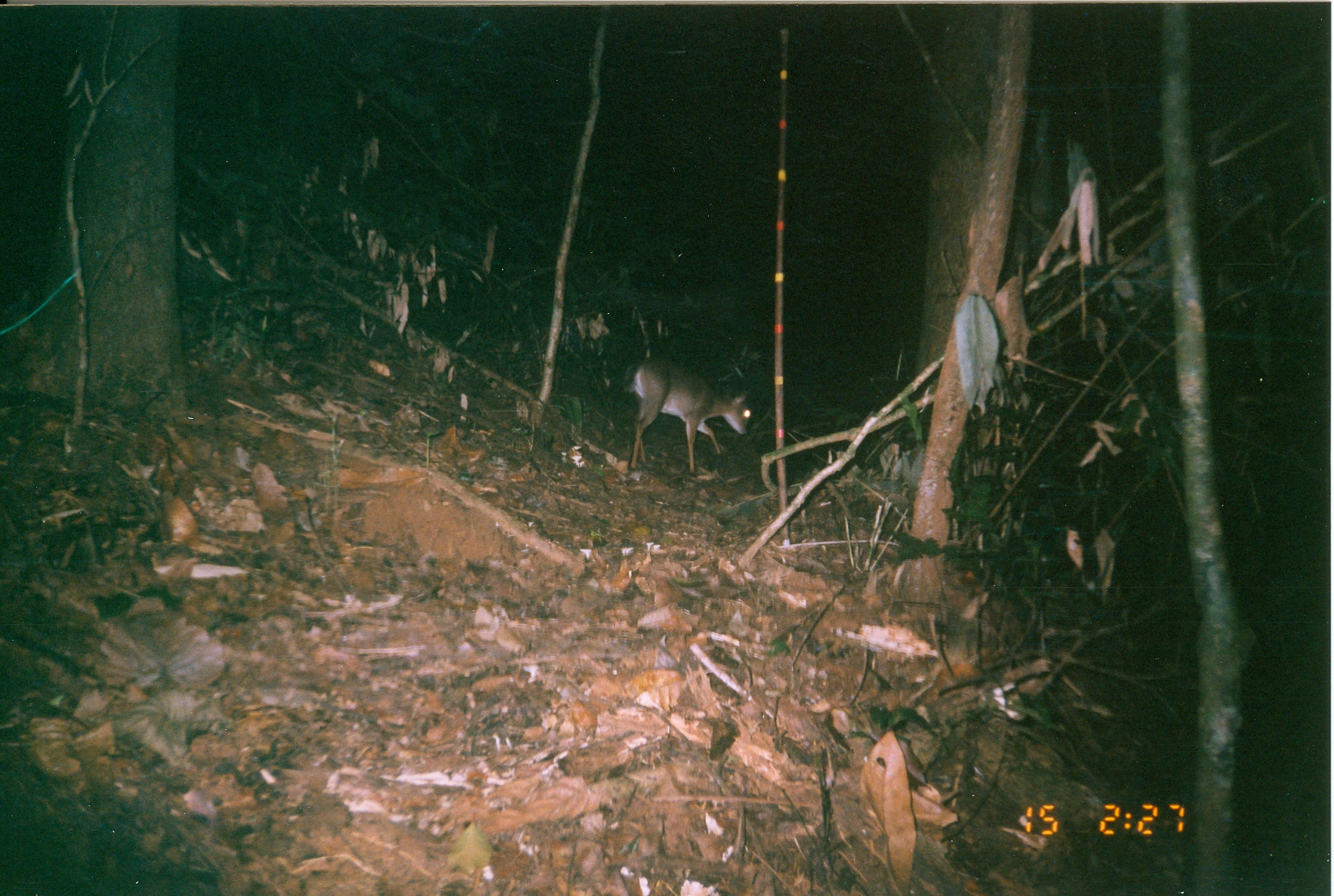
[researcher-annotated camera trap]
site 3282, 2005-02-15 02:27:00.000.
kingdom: Animalia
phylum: Chordata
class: Mammalia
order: Artiodactyla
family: Bovidae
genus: Nesotragus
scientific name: Nesotragus moschatus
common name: suni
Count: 1.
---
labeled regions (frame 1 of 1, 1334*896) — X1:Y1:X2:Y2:
nesotragus moschatus: 622:356:753:473